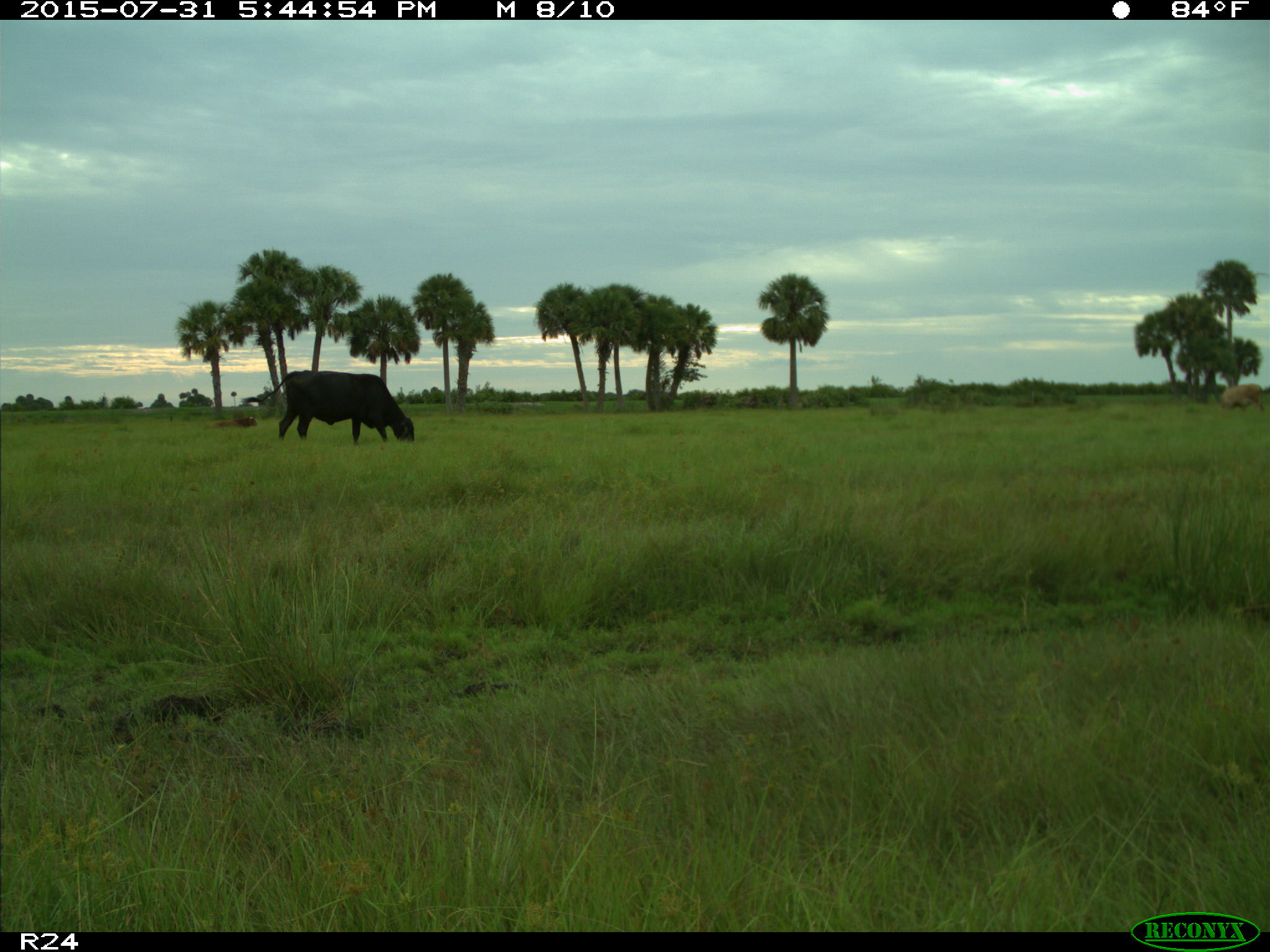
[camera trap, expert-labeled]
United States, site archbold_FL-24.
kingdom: Animalia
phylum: Chordata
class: Mammalia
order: Artiodactyla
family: Bovidae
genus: Bos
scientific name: Bos taurus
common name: domestic cow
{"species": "Bos taurus (domestic cow)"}